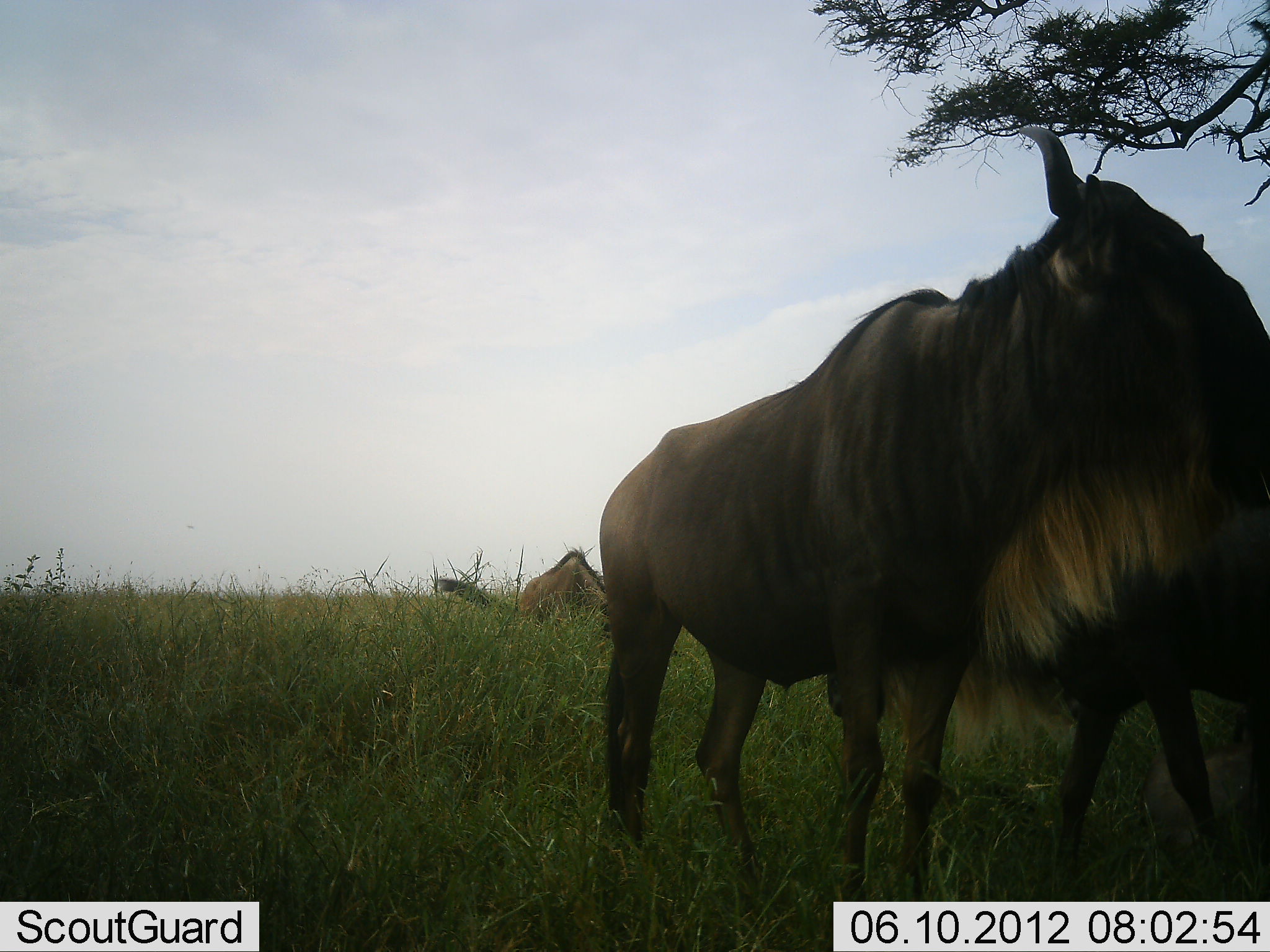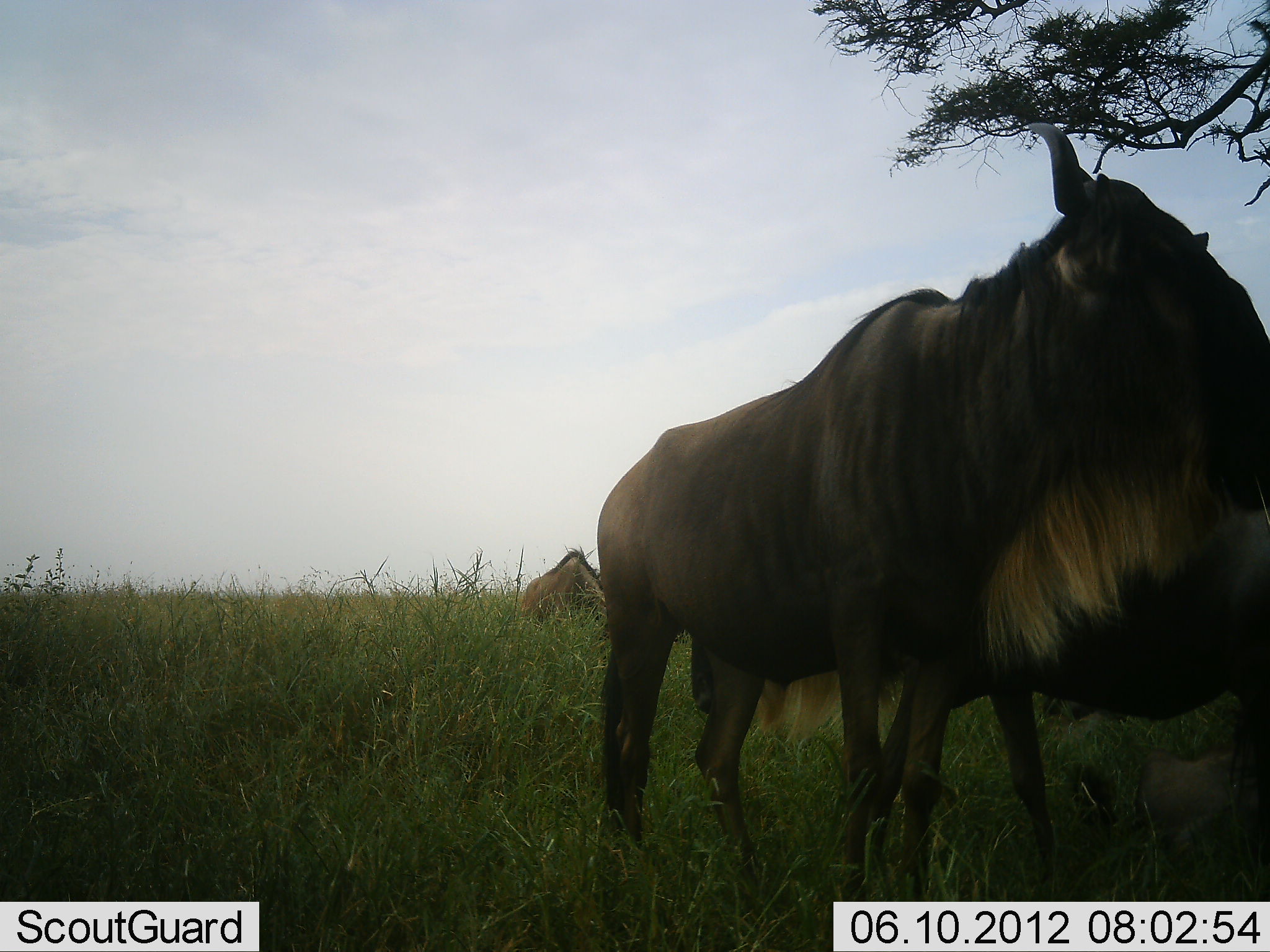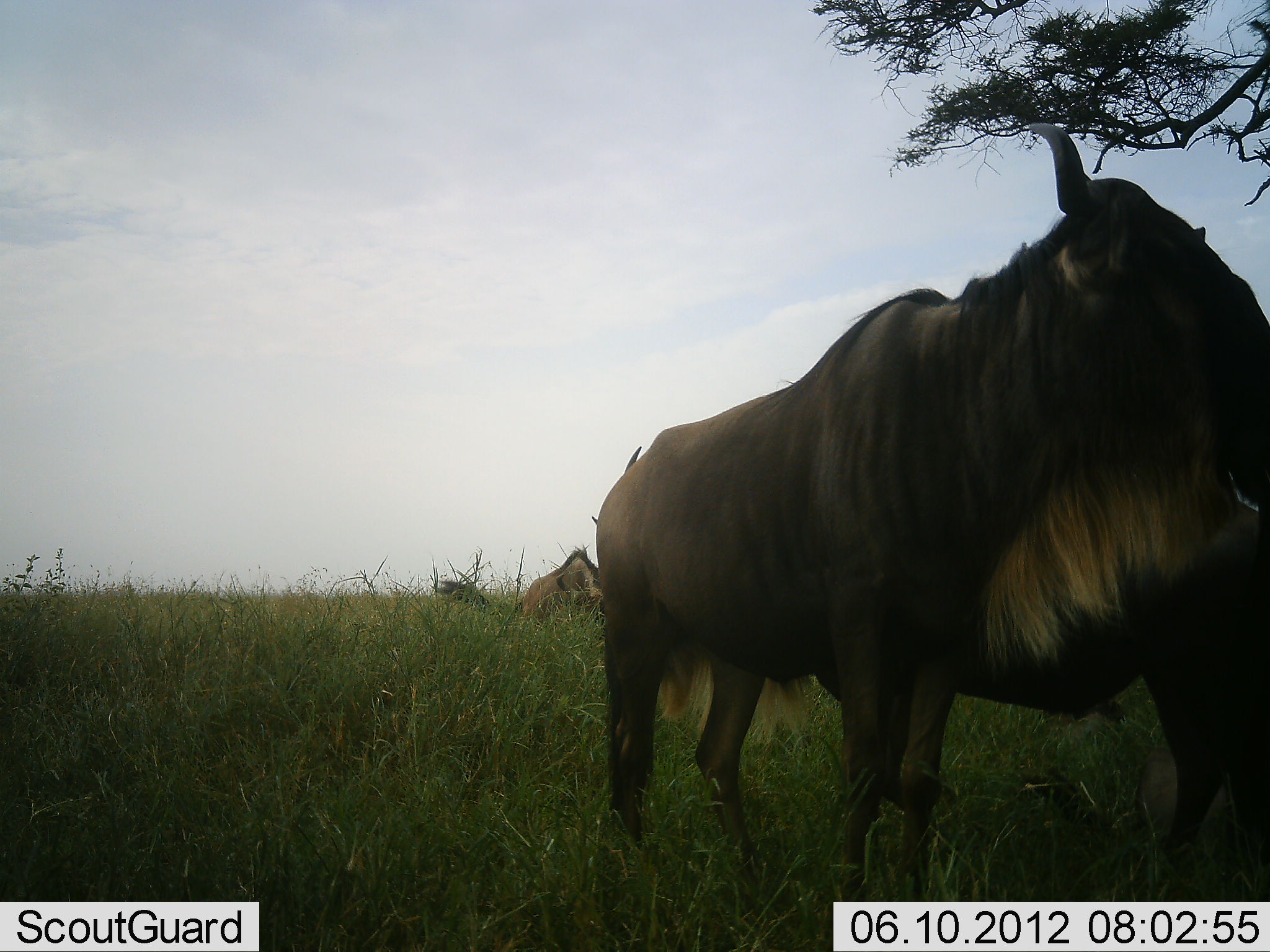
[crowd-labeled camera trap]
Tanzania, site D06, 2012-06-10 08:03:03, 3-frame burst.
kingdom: Animalia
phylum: Chordata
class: Mammalia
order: Artiodactyla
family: Bovidae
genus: Connochaetes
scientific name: Connochaetes taurinus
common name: blue wildebeest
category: wildebeest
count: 3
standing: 90%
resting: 30%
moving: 50%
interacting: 0%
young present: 10%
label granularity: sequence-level